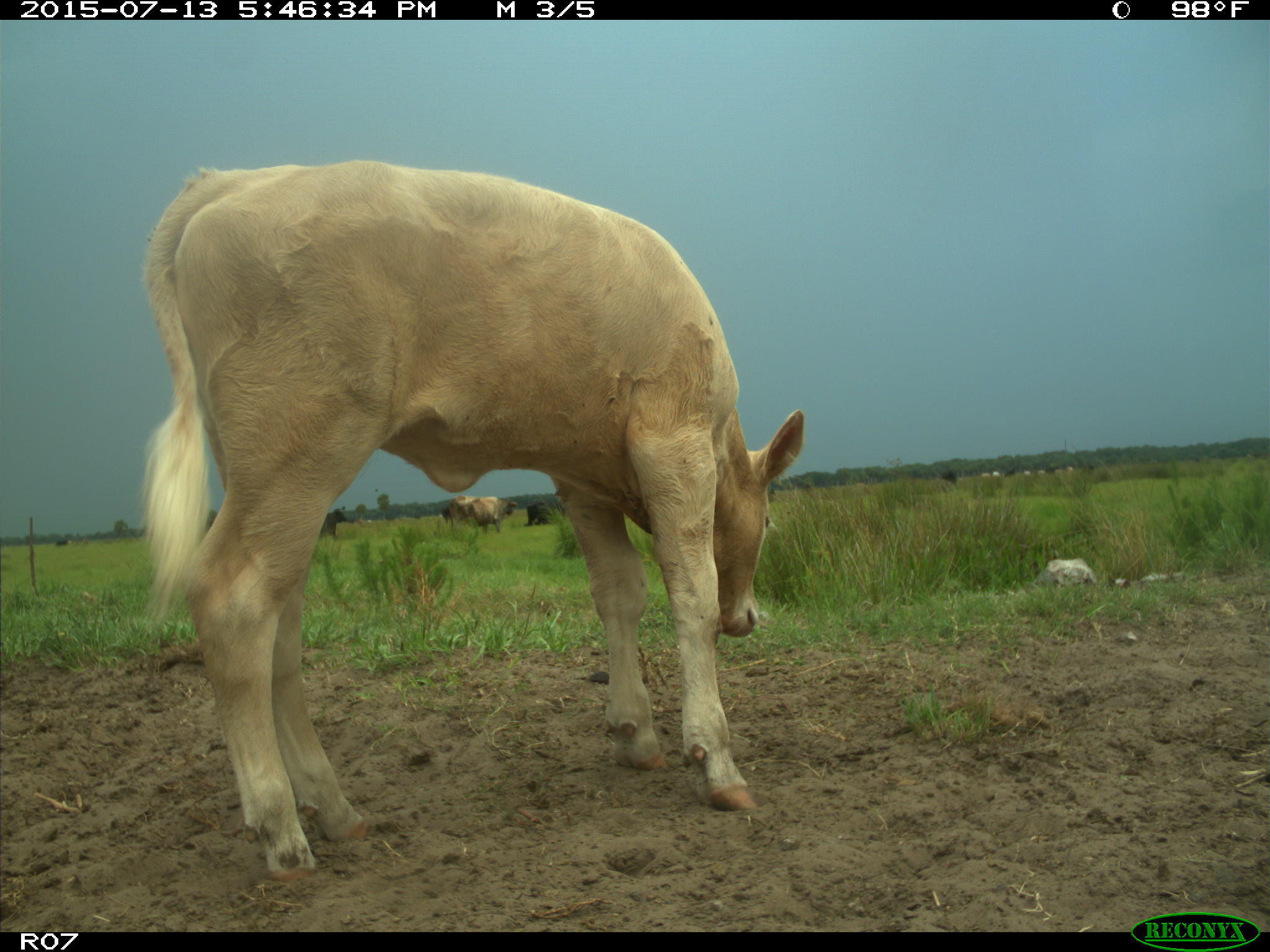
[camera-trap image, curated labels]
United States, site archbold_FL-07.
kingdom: Animalia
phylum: Chordata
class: Mammalia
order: Artiodactyla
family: Bovidae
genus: Bos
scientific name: Bos taurus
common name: domestic cow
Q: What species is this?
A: Bos taurus (domestic cow).